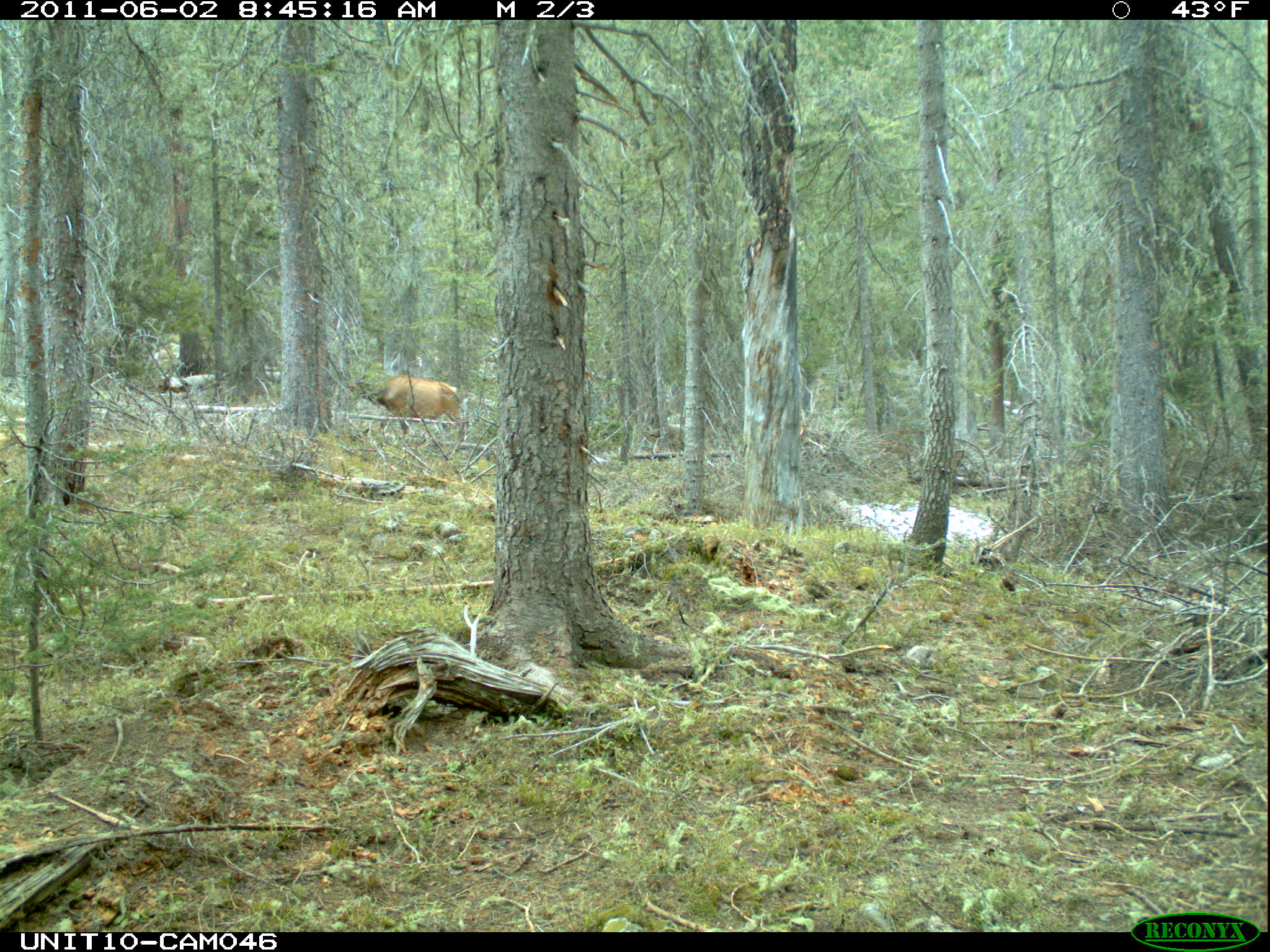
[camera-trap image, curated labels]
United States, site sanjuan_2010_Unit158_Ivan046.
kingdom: Animalia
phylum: Chordata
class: Mammalia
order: Artiodactyla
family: Cervidae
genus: Cervus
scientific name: Cervus elaphus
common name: red deer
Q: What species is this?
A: Cervus elaphus (red deer).